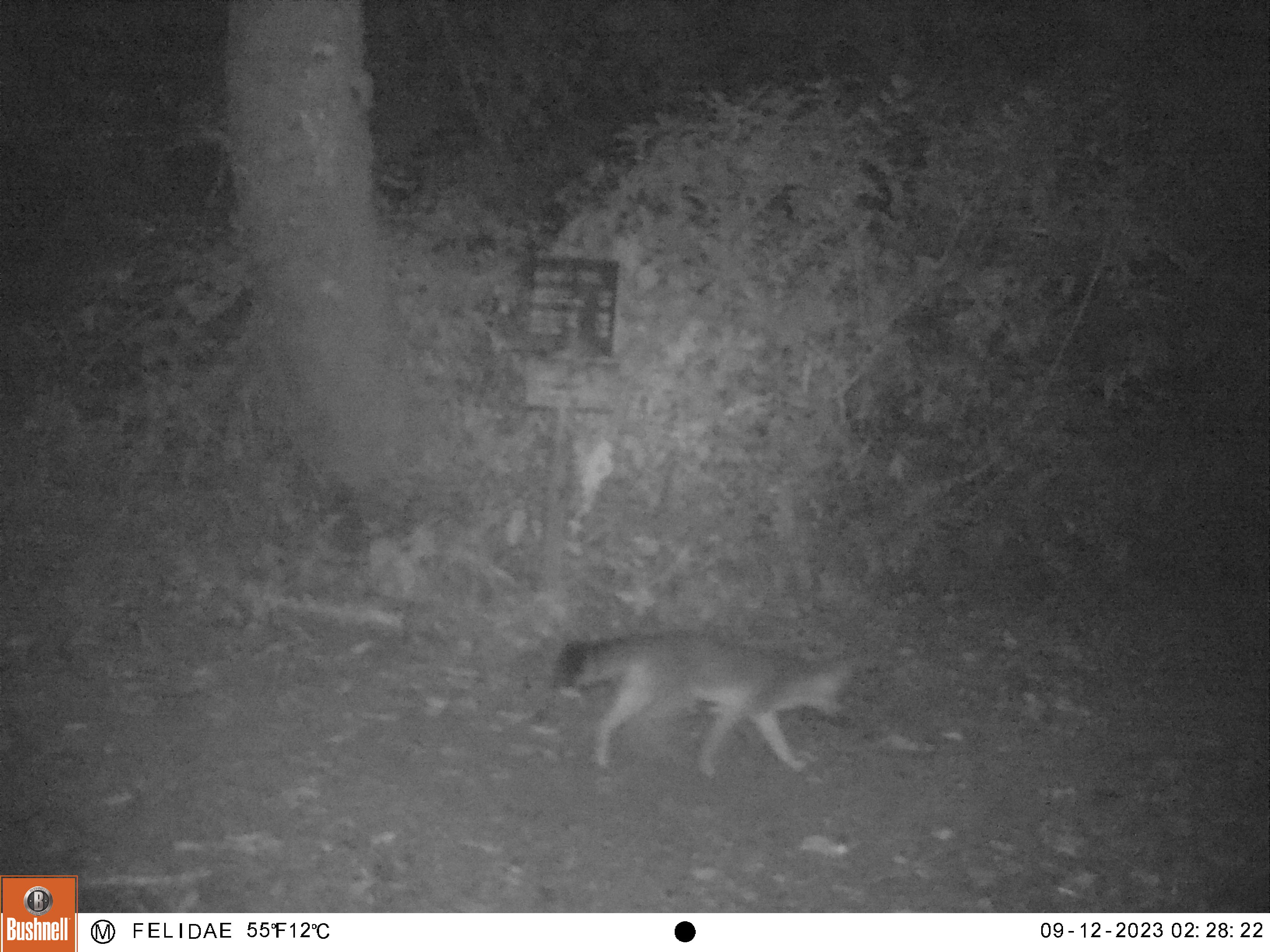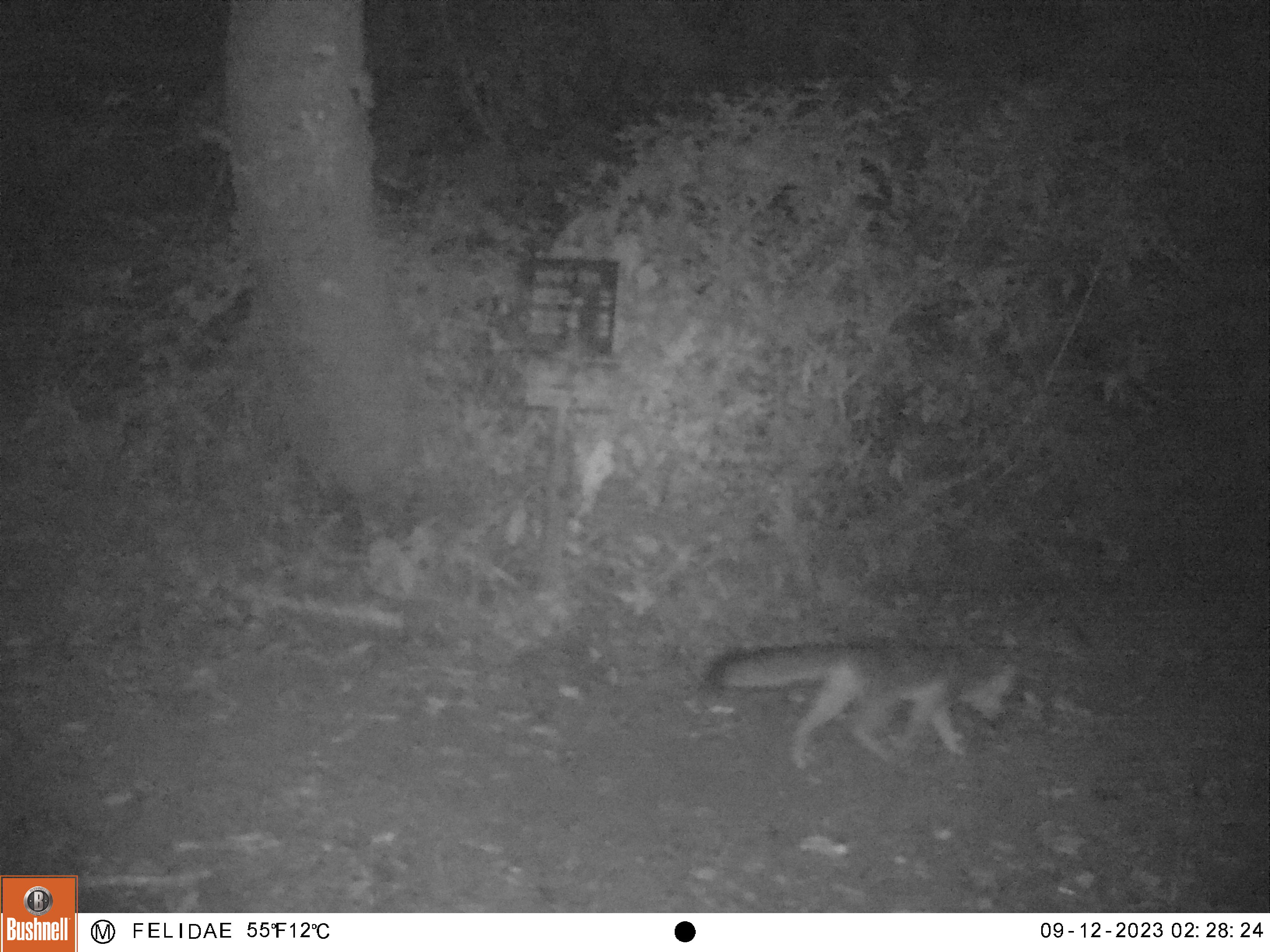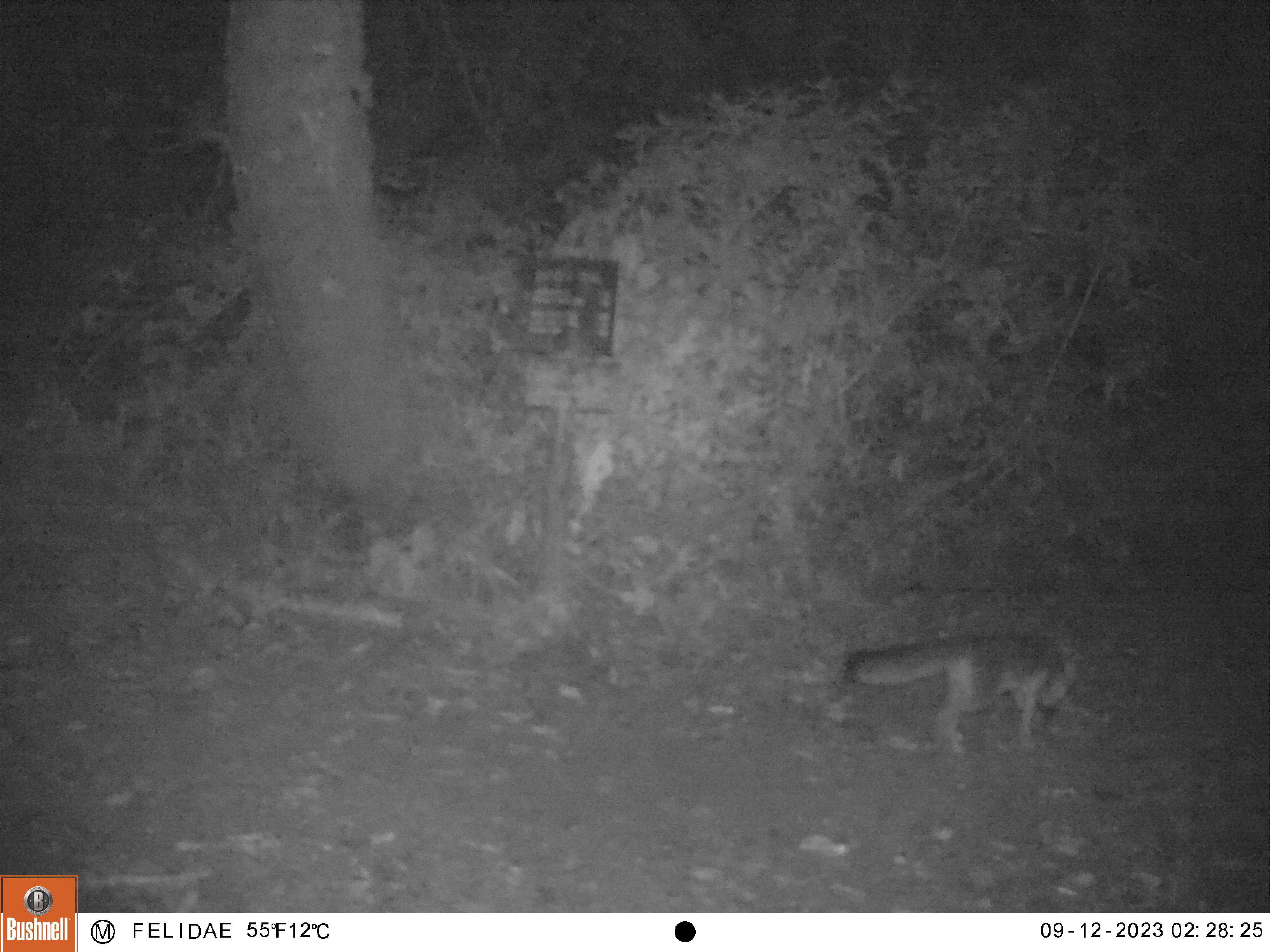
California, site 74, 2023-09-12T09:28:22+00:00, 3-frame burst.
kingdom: Animalia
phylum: Chordata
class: Mammalia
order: Carnivora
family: Canidae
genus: Urocyon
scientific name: Urocyon cinereoargenteus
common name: gray fox